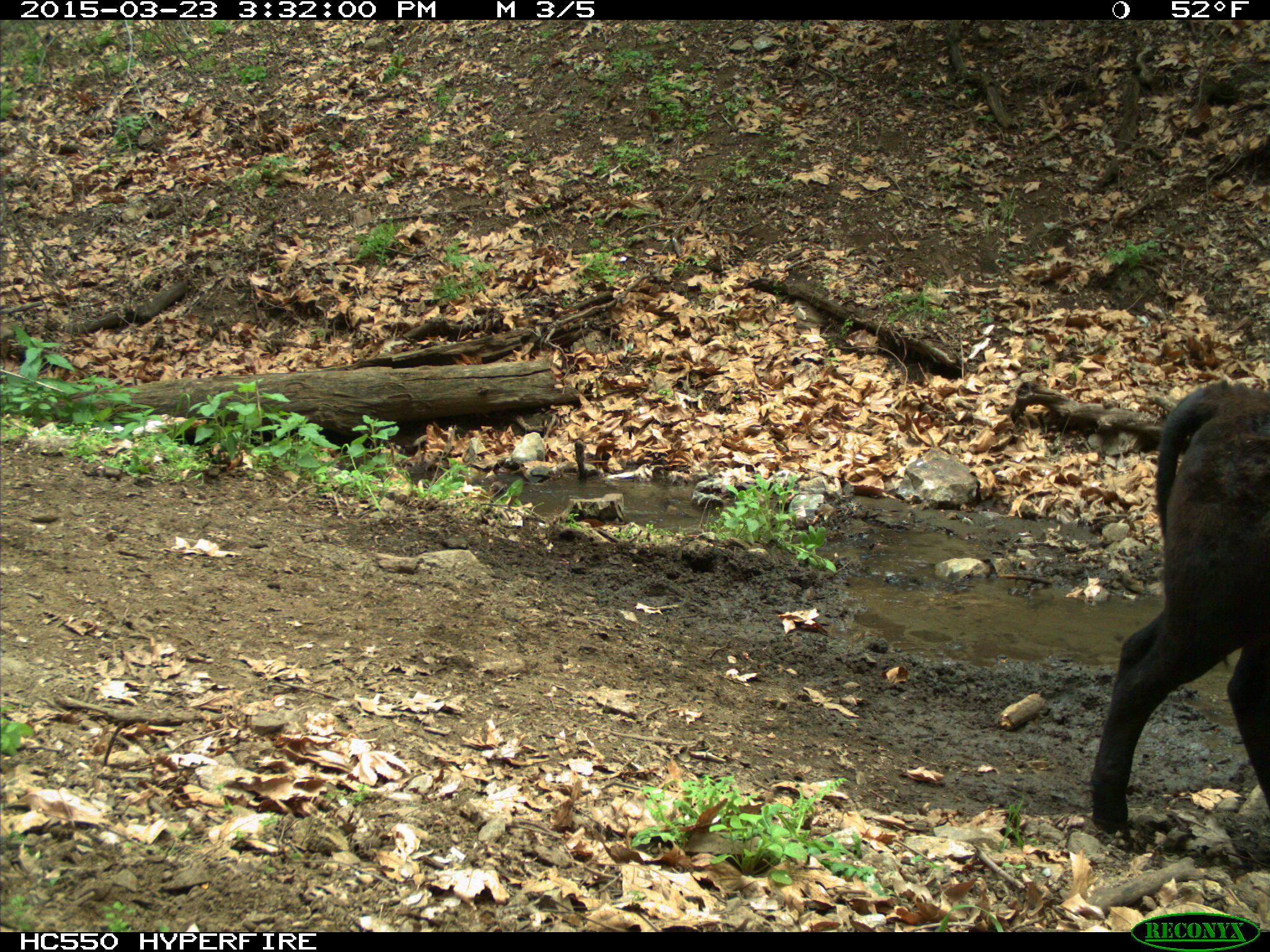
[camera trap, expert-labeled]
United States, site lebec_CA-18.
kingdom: Animalia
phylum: Chordata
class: Mammalia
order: Artiodactyla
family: Bovidae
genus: Bos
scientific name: Bos taurus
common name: domestic cow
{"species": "Bos taurus (domestic cow)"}